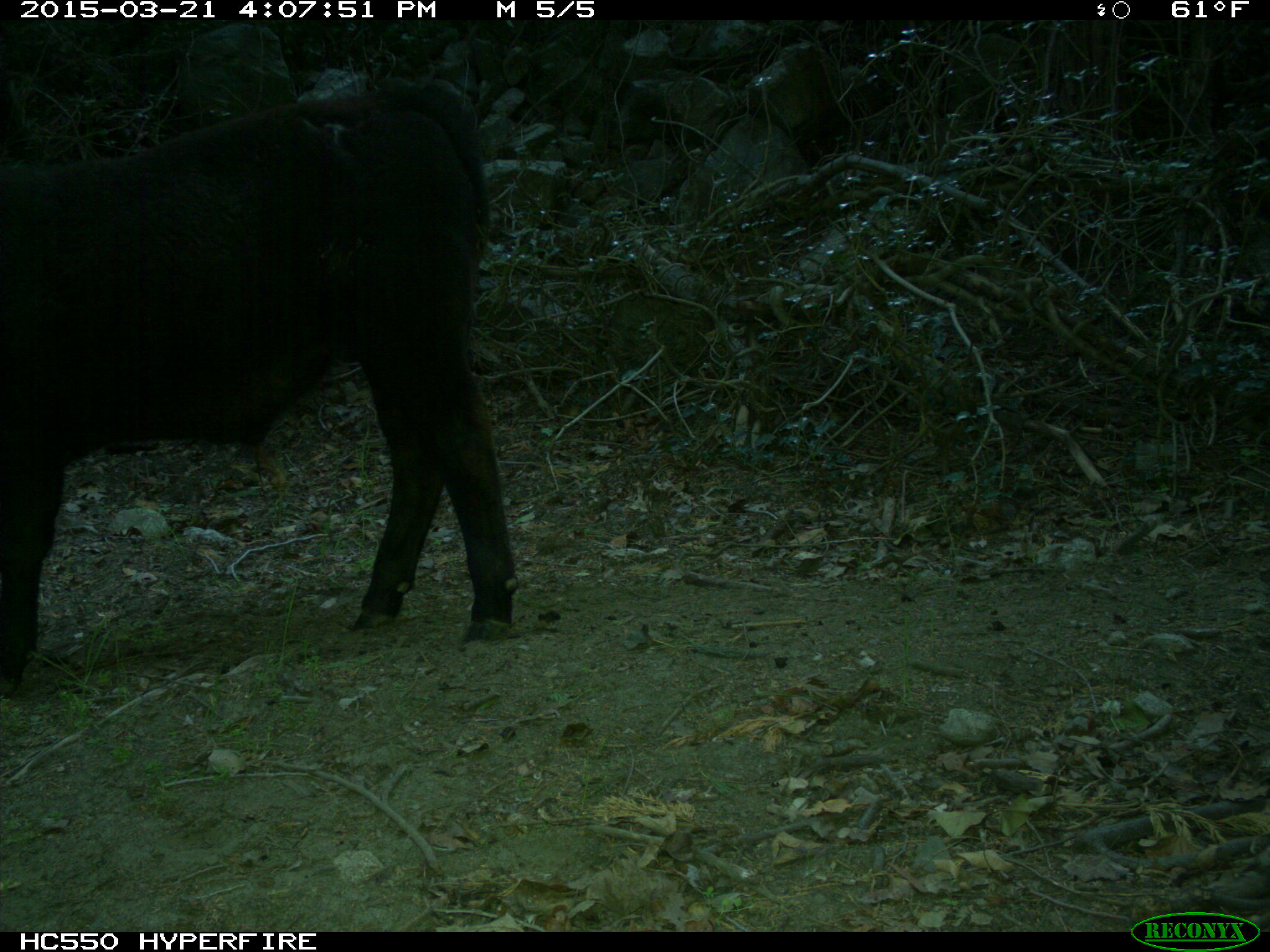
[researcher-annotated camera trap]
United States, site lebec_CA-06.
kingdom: Animalia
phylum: Chordata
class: Mammalia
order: Artiodactyla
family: Bovidae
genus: Bos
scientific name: Bos taurus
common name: domestic cow